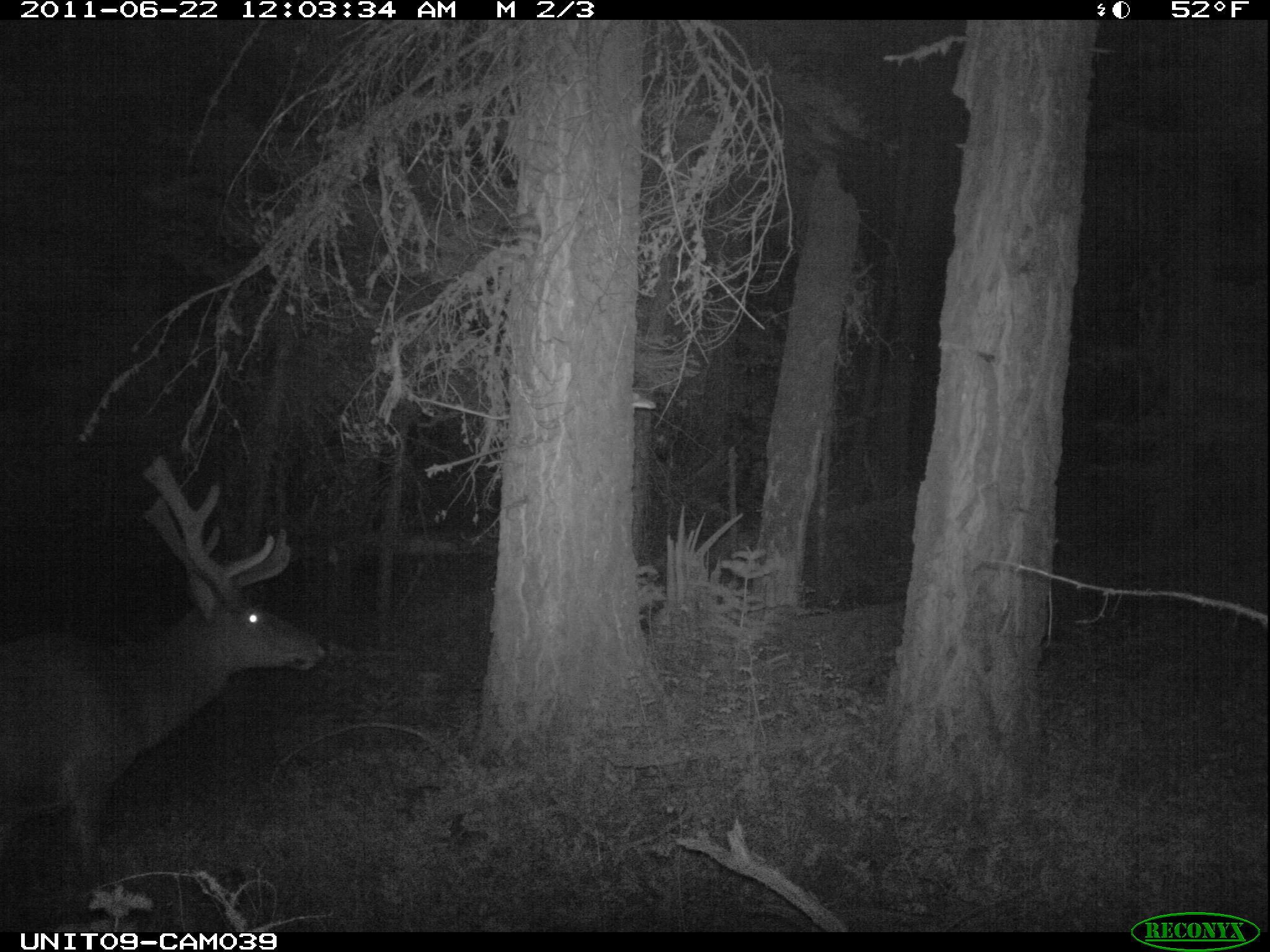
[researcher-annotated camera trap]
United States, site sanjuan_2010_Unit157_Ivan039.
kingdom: Animalia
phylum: Chordata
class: Mammalia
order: Artiodactyla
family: Cervidae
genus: Cervus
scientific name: Cervus elaphus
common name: red deer